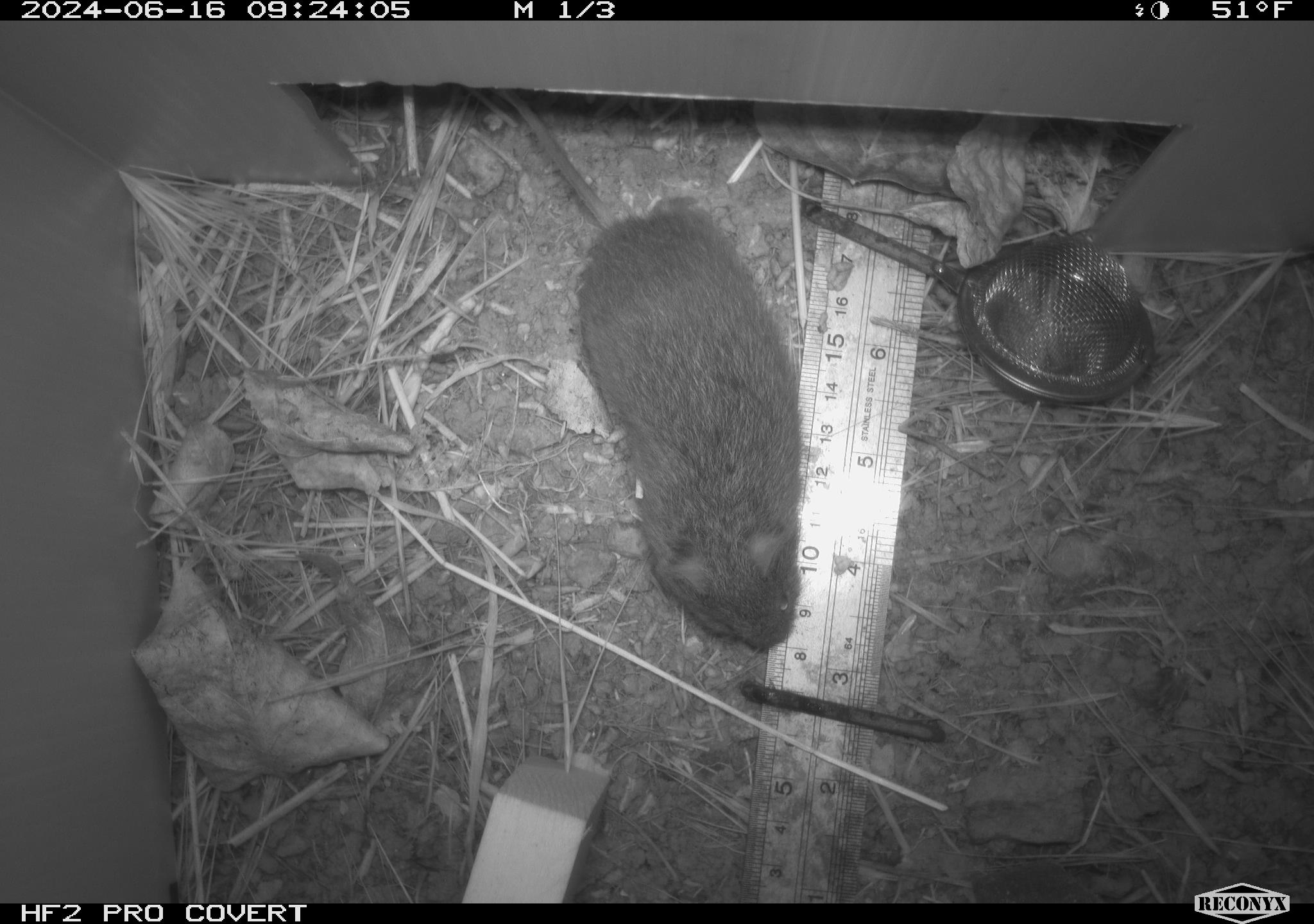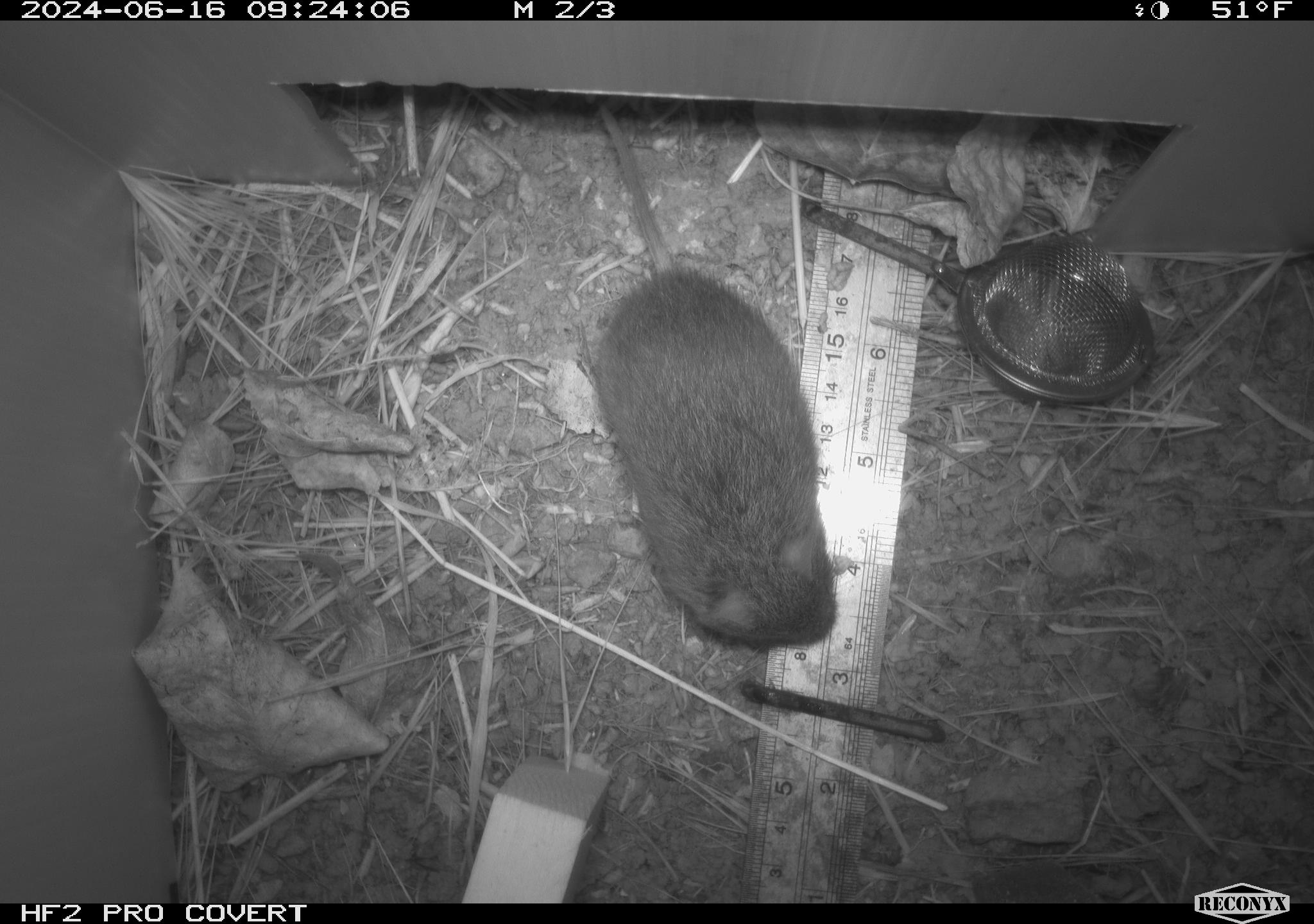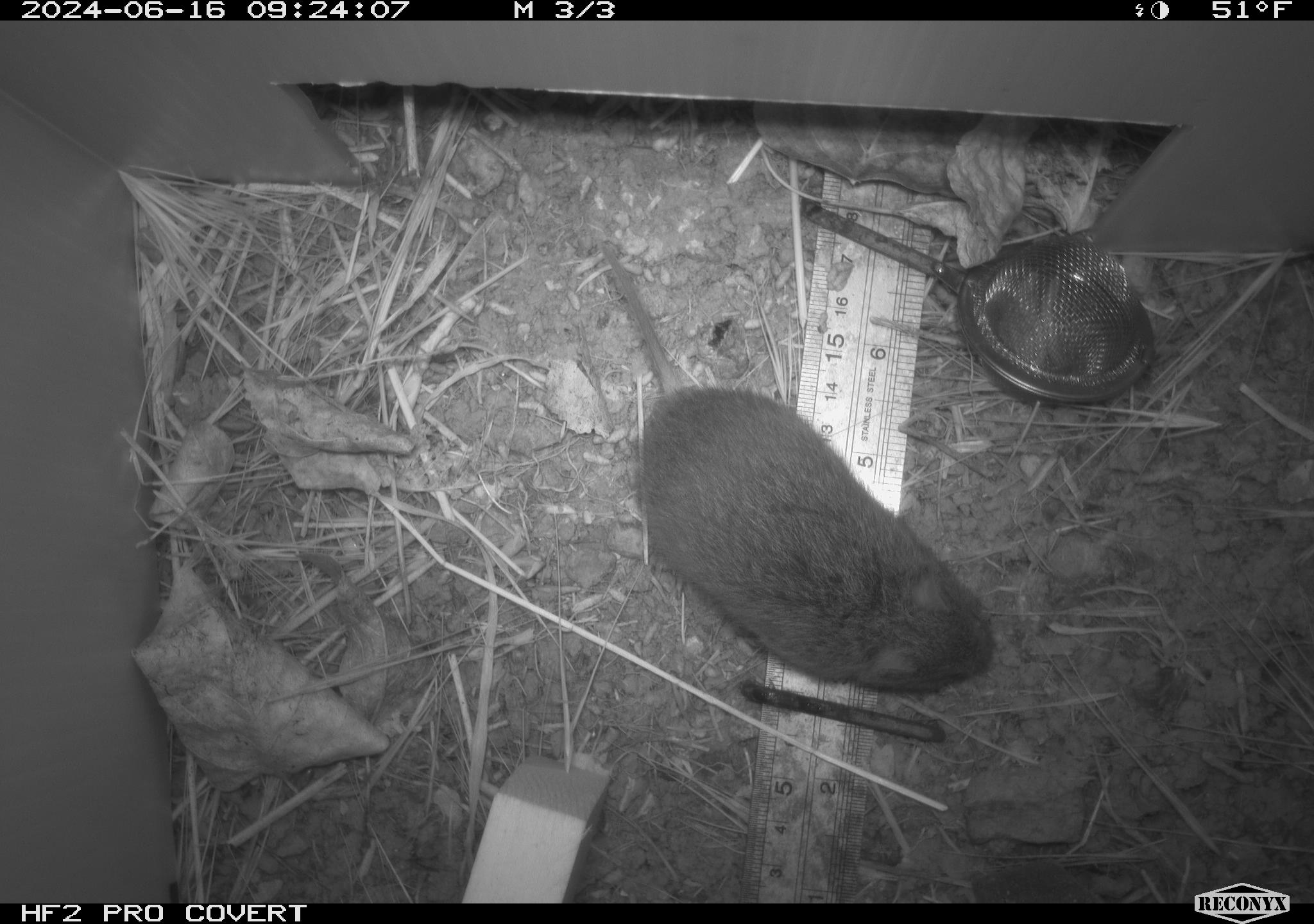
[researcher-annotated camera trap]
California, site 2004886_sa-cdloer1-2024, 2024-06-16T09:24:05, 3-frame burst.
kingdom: Animalia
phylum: Chordata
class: Mammalia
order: Rodentia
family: Cricetidae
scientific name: Arvicolinae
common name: voles, lemmings, and muskrats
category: arvicolinae subfamily